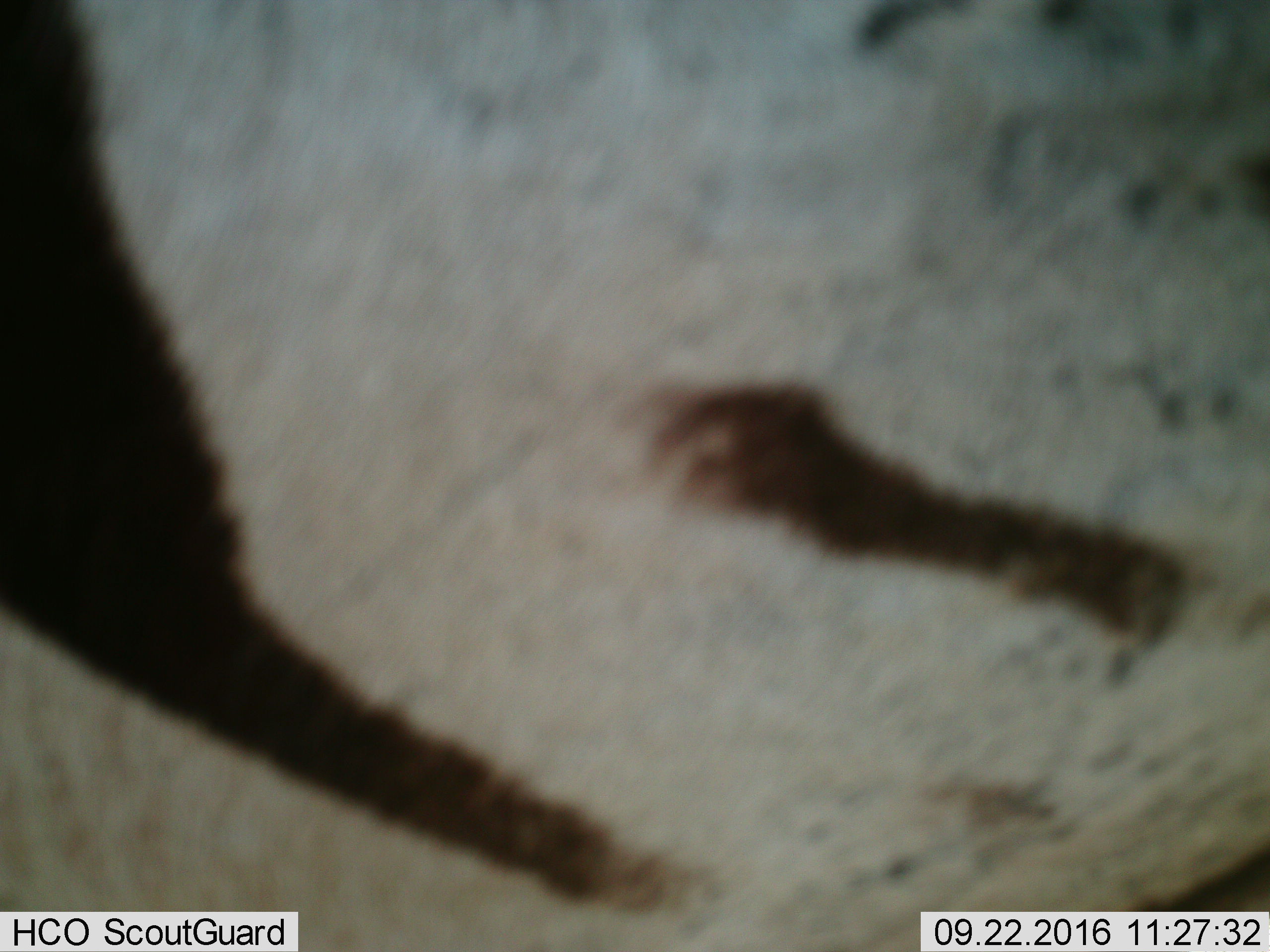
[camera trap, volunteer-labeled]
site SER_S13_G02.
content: unidentified animal